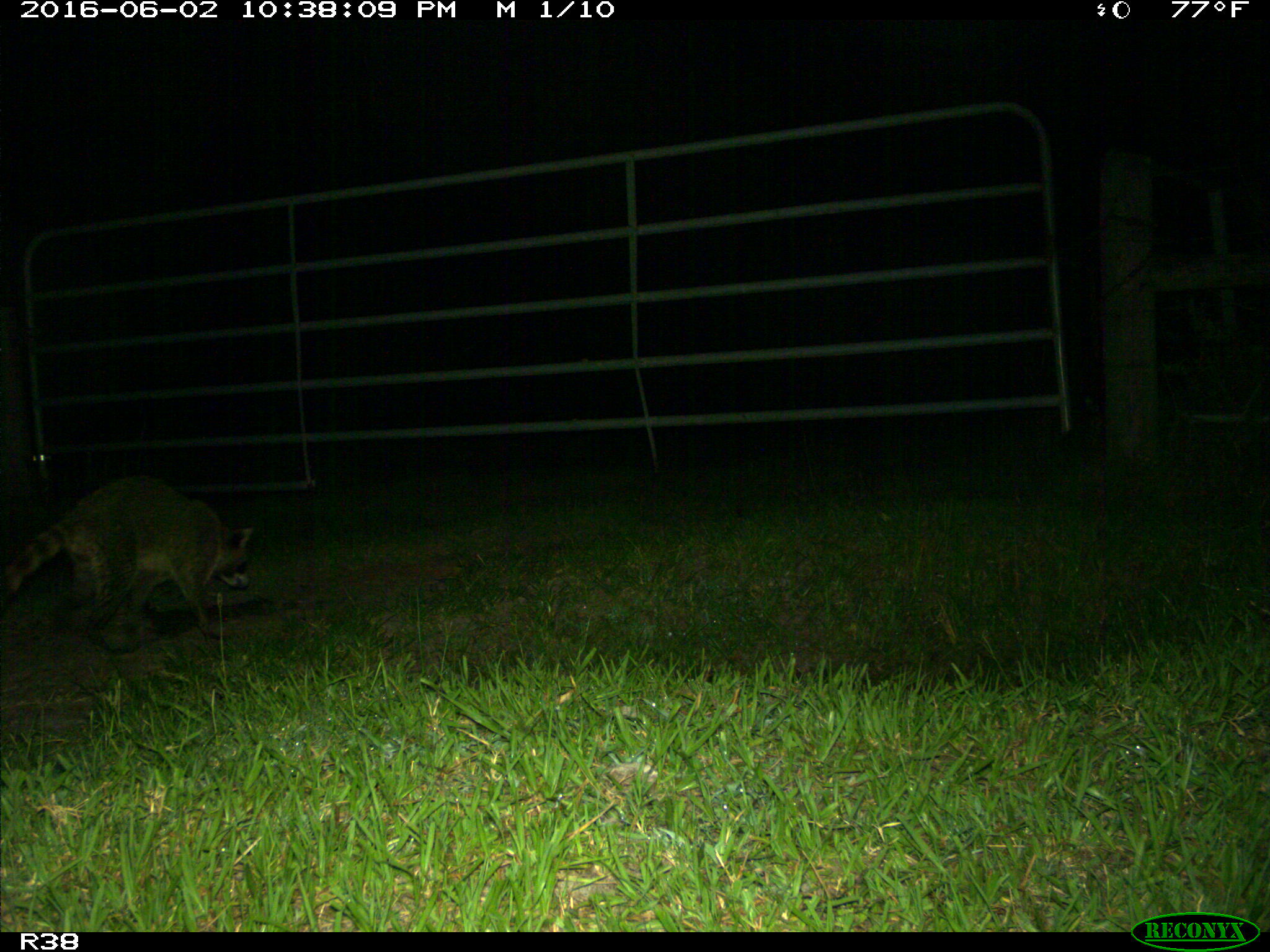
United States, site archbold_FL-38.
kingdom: Animalia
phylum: Chordata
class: Mammalia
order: Carnivora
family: Procyonidae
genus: Procyon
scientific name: Procyon lotor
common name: common raccoon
Procyon lotor (common raccoon).